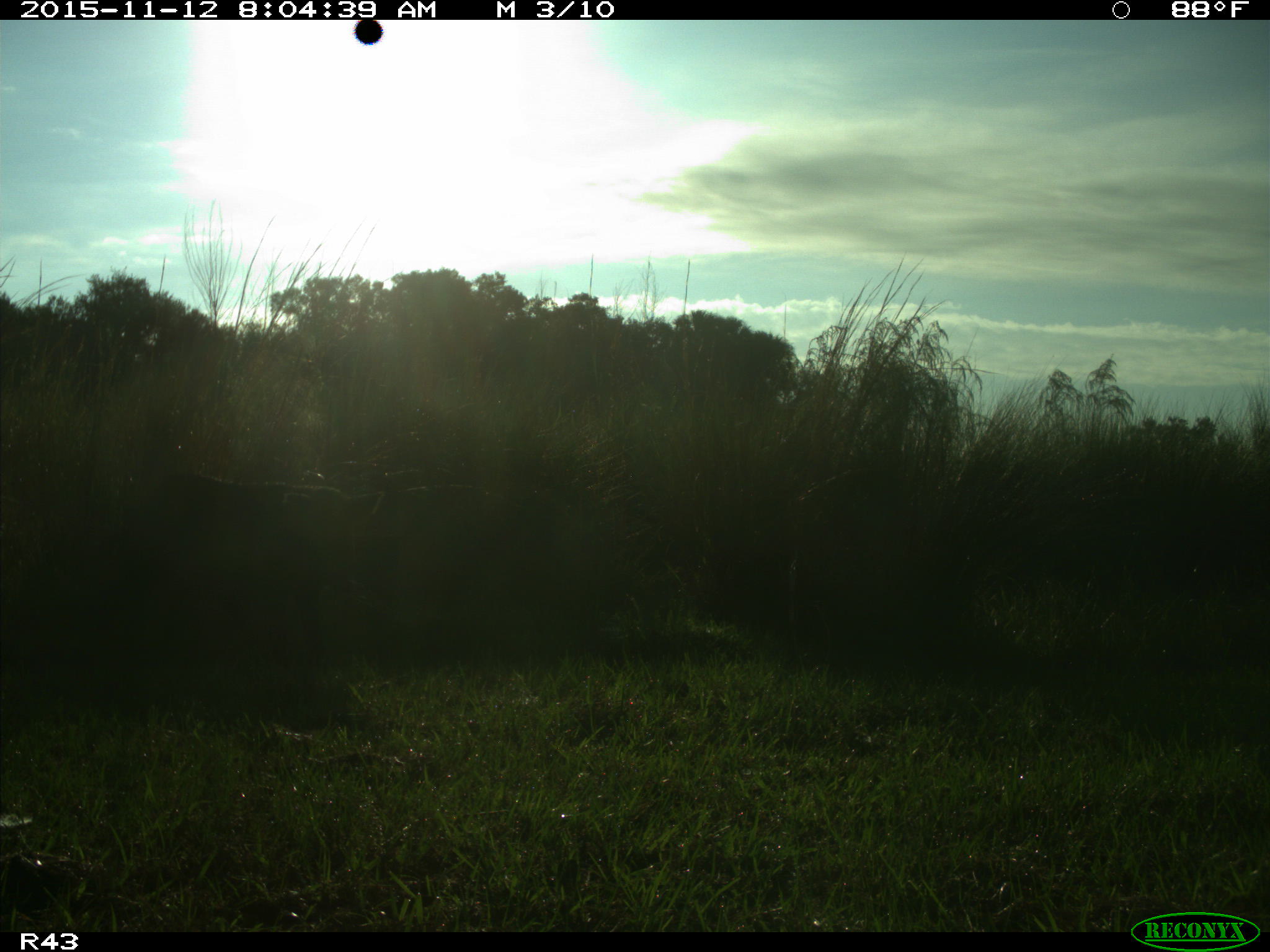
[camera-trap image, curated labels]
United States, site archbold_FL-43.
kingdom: Animalia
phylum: Chordata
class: Mammalia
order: Artiodactyla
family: Suidae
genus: Sus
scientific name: Sus scrofa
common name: wild boar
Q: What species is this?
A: Sus scrofa (wild boar).